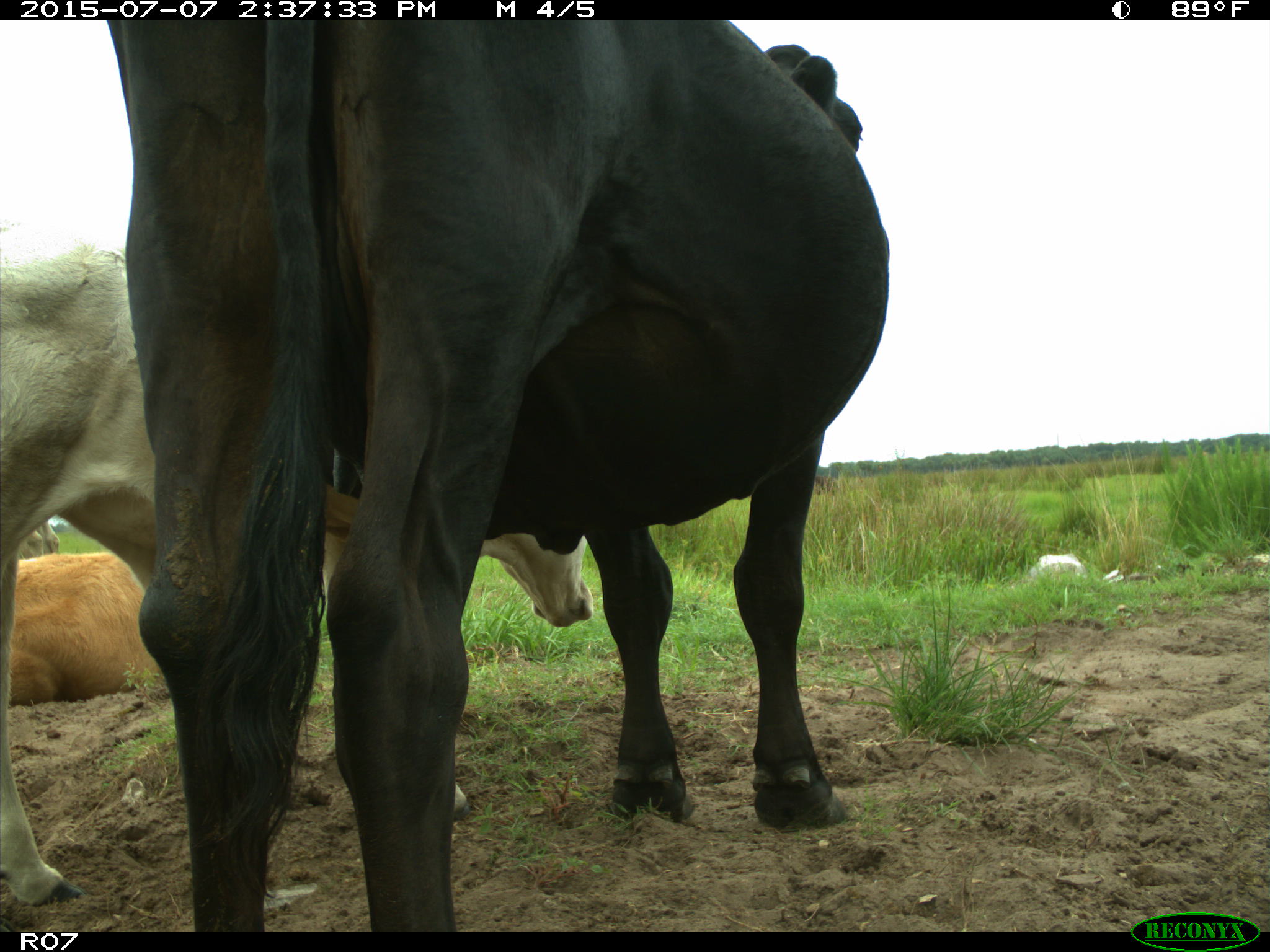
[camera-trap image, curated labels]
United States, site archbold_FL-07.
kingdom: Animalia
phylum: Chordata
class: Mammalia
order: Artiodactyla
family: Bovidae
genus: Bos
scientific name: Bos taurus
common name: domestic cow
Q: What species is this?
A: Bos taurus (domestic cow).